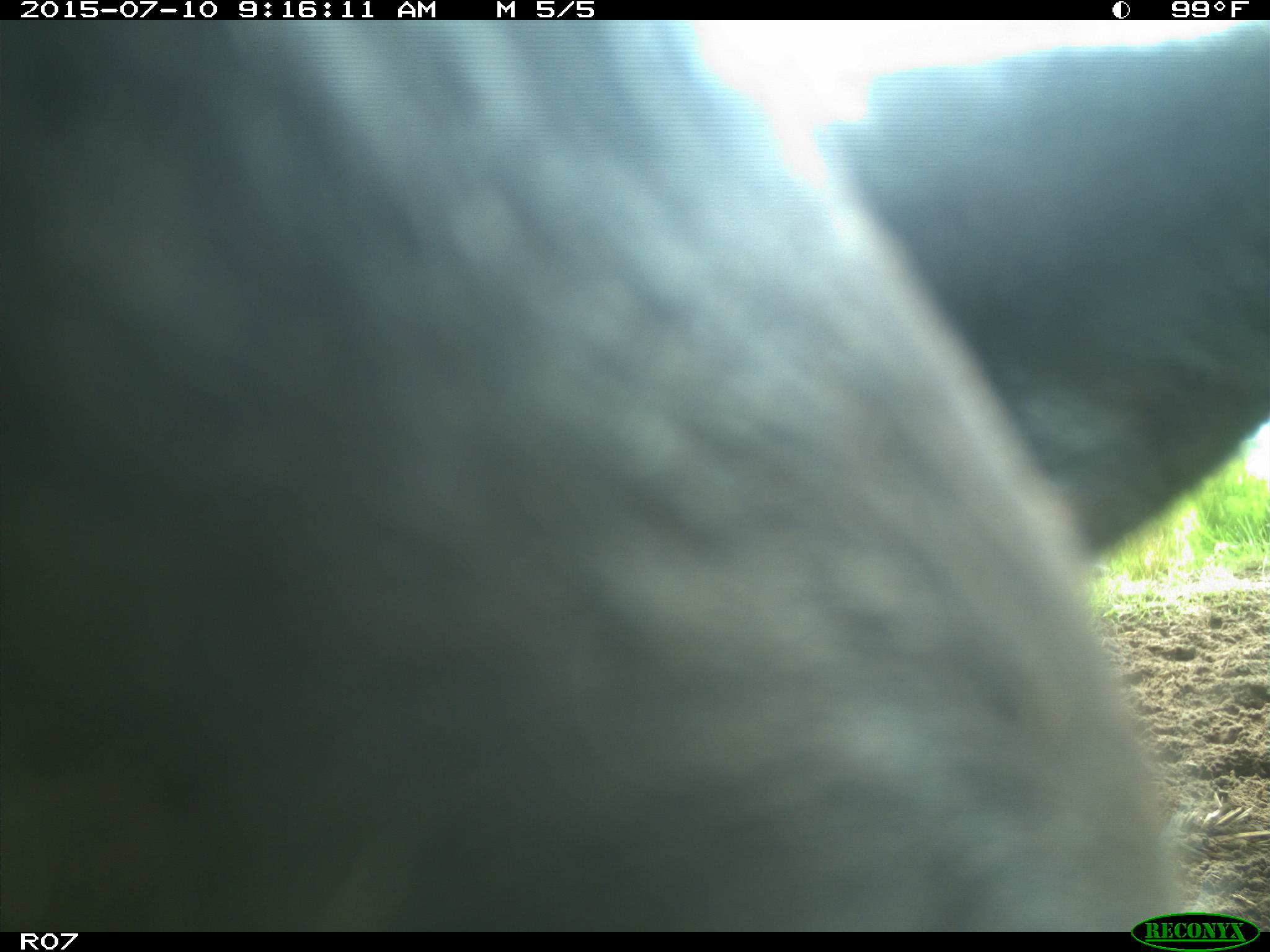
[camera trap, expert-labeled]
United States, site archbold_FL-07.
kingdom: Animalia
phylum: Chordata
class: Mammalia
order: Artiodactyla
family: Bovidae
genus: Bos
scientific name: Bos taurus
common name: domestic cow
Bos taurus (domestic cow).